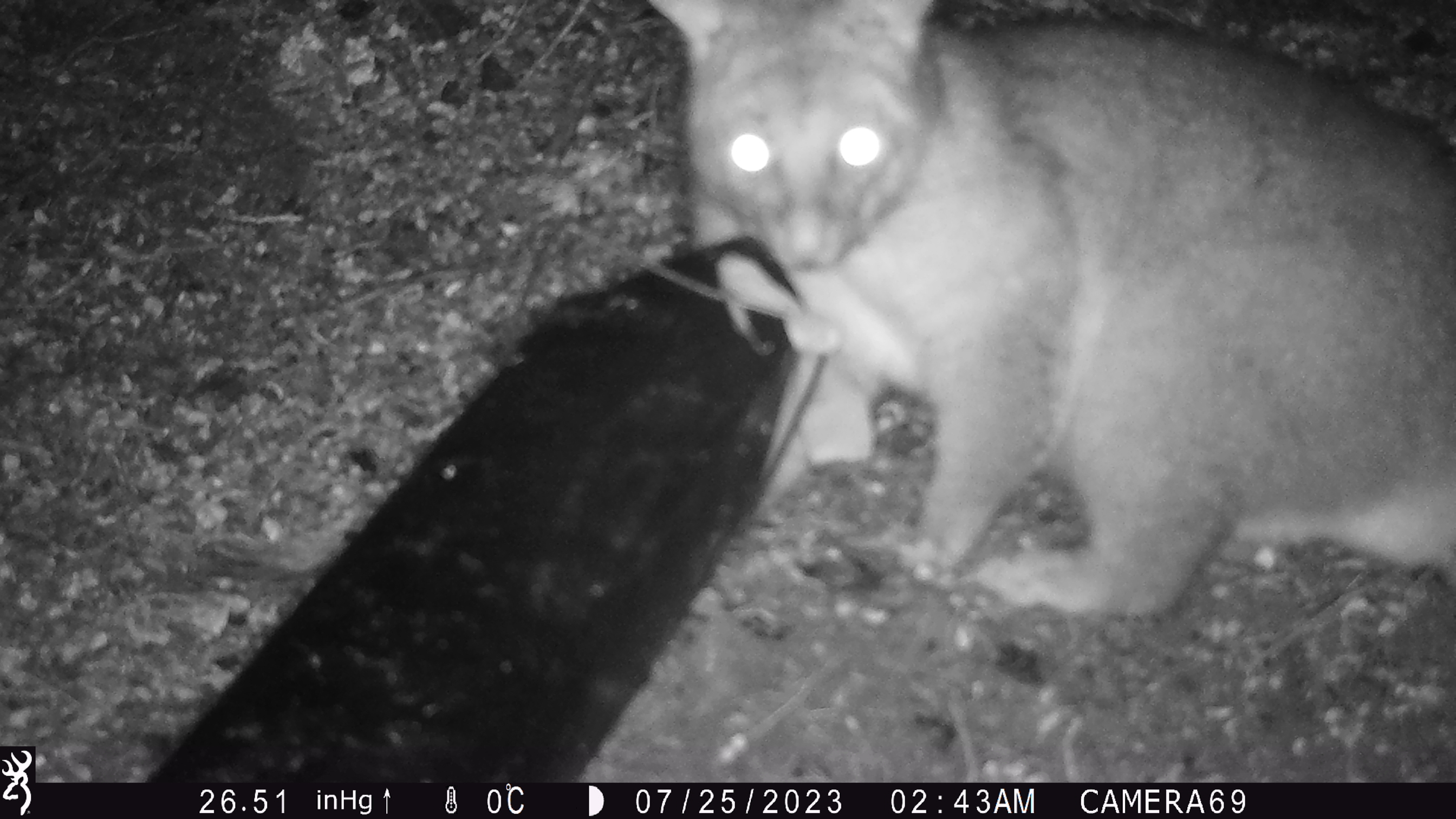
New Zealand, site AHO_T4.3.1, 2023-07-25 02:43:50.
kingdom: Animalia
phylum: Chordata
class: Mammalia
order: Carnivora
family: Mustelidae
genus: Mustela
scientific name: Mustela erminea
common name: stoat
Stoat (Mustela erminea).